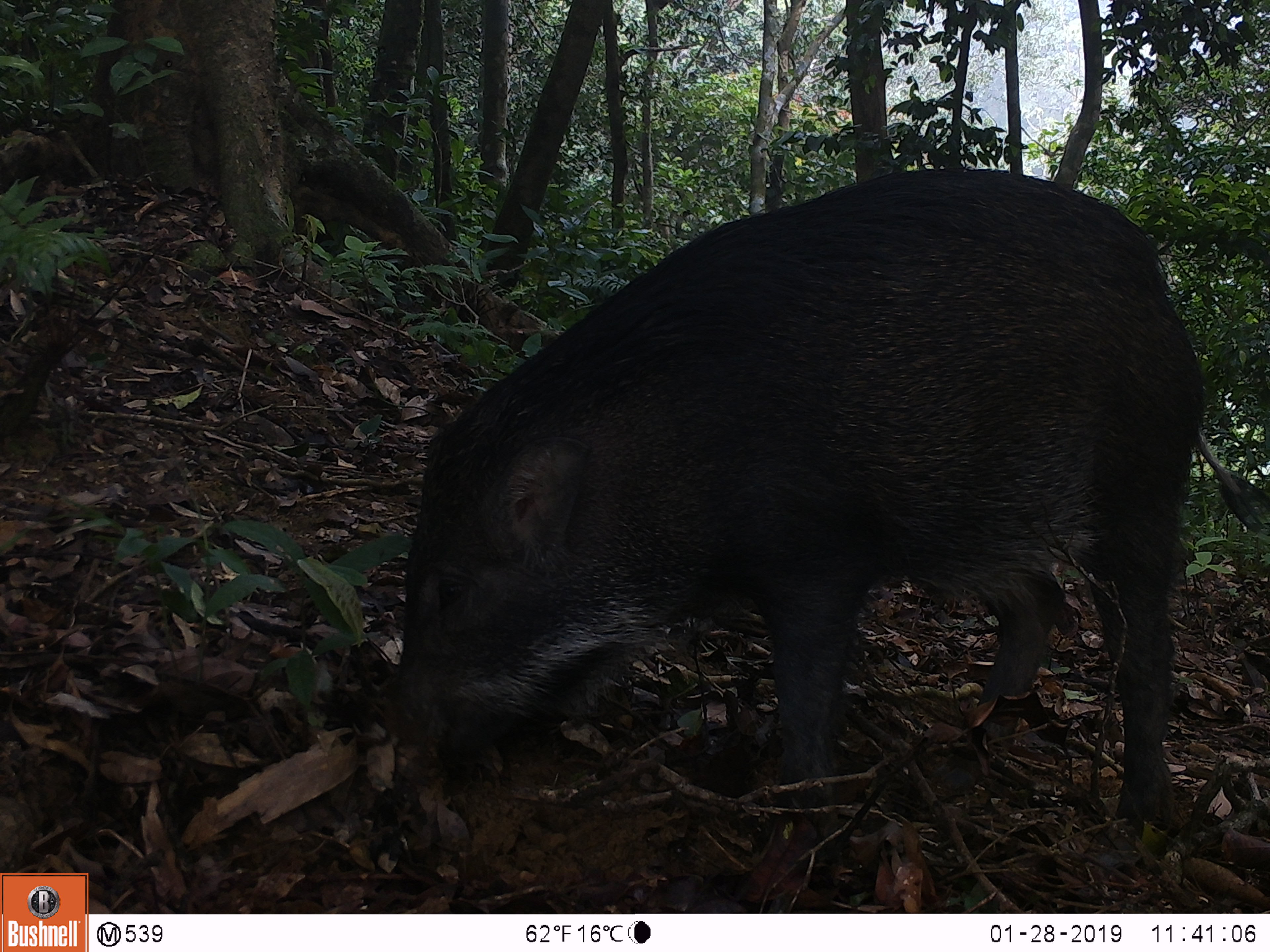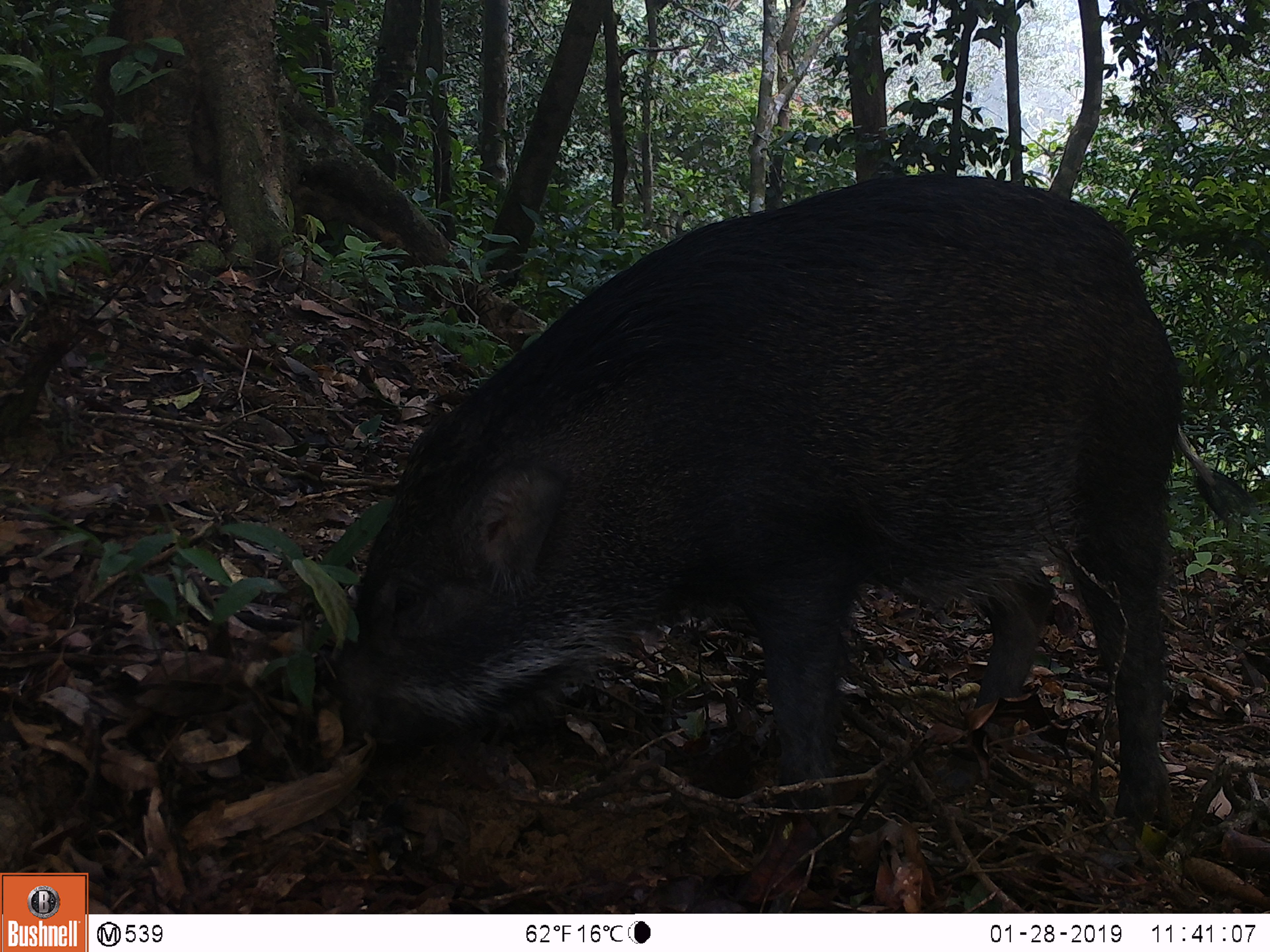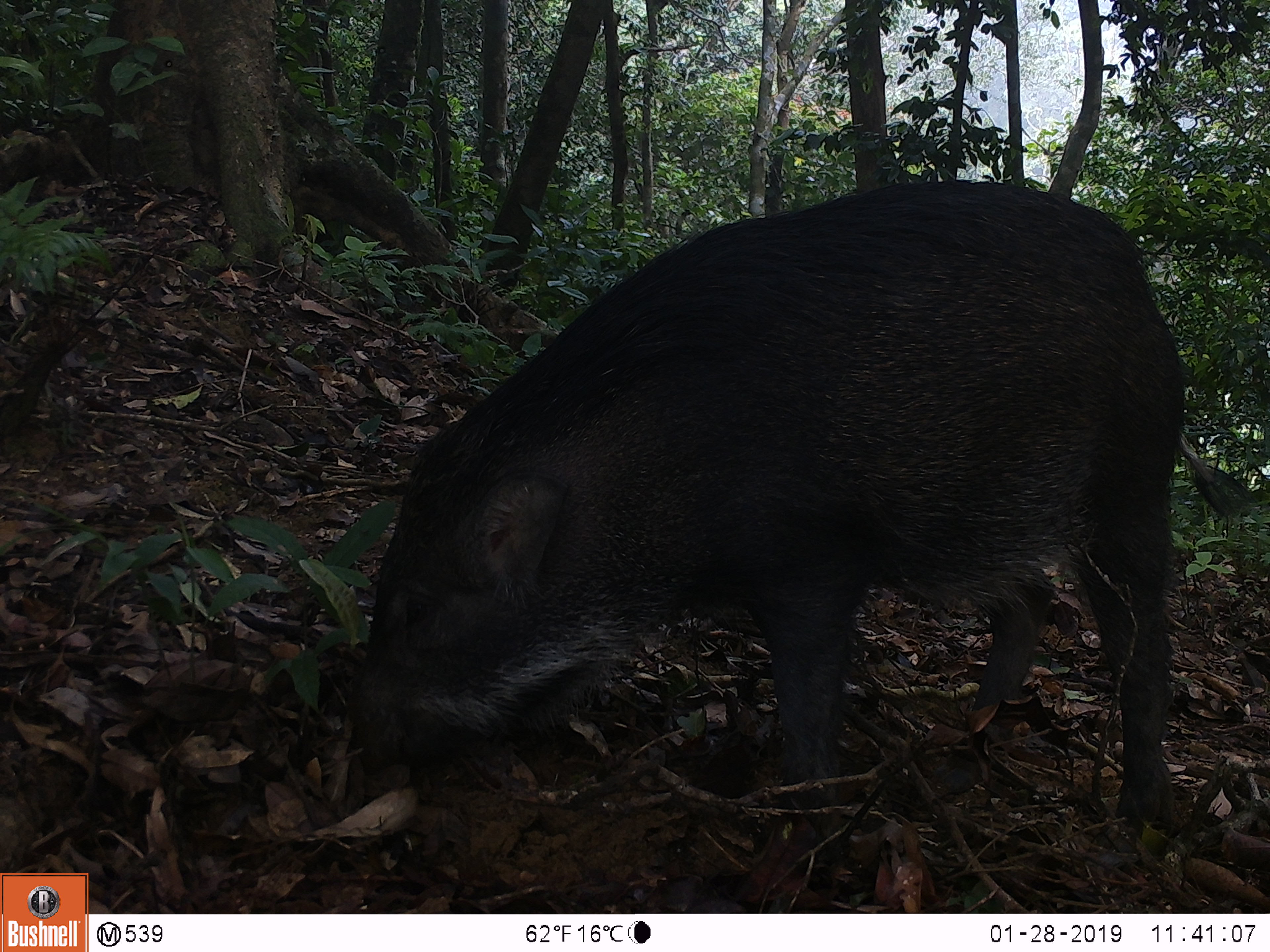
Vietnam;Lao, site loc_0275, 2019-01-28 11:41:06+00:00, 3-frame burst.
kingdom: Animalia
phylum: Chordata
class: Mammalia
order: Artiodactyla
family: Suidae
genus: Sus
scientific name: Sus scrofa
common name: eurasian wild pig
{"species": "eurasian wild pig (Sus scrofa)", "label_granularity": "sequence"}